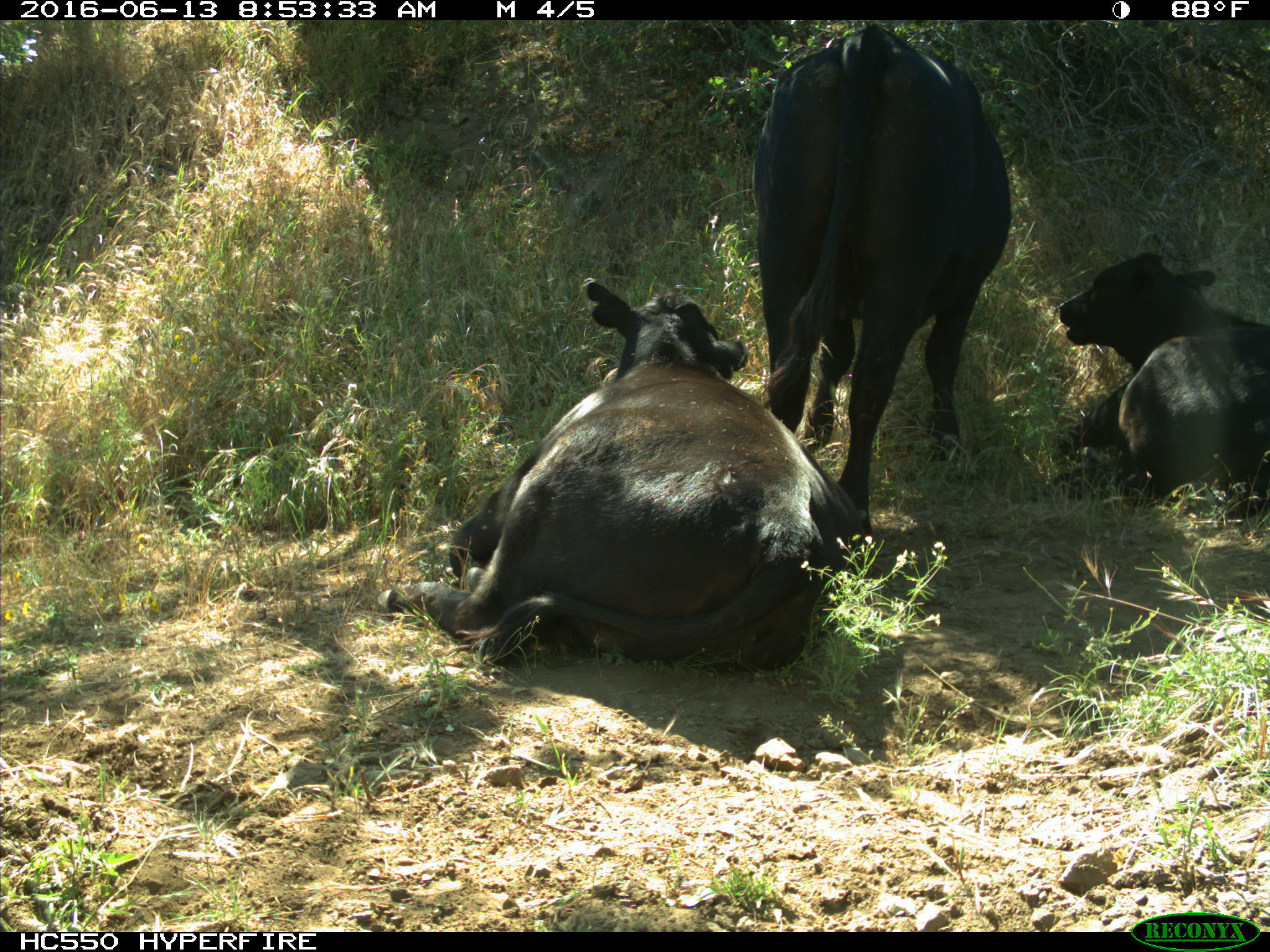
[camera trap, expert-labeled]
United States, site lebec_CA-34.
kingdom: Animalia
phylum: Chordata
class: Mammalia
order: Artiodactyla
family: Bovidae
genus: Bos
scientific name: Bos taurus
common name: domestic cow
Bos taurus (domestic cow).